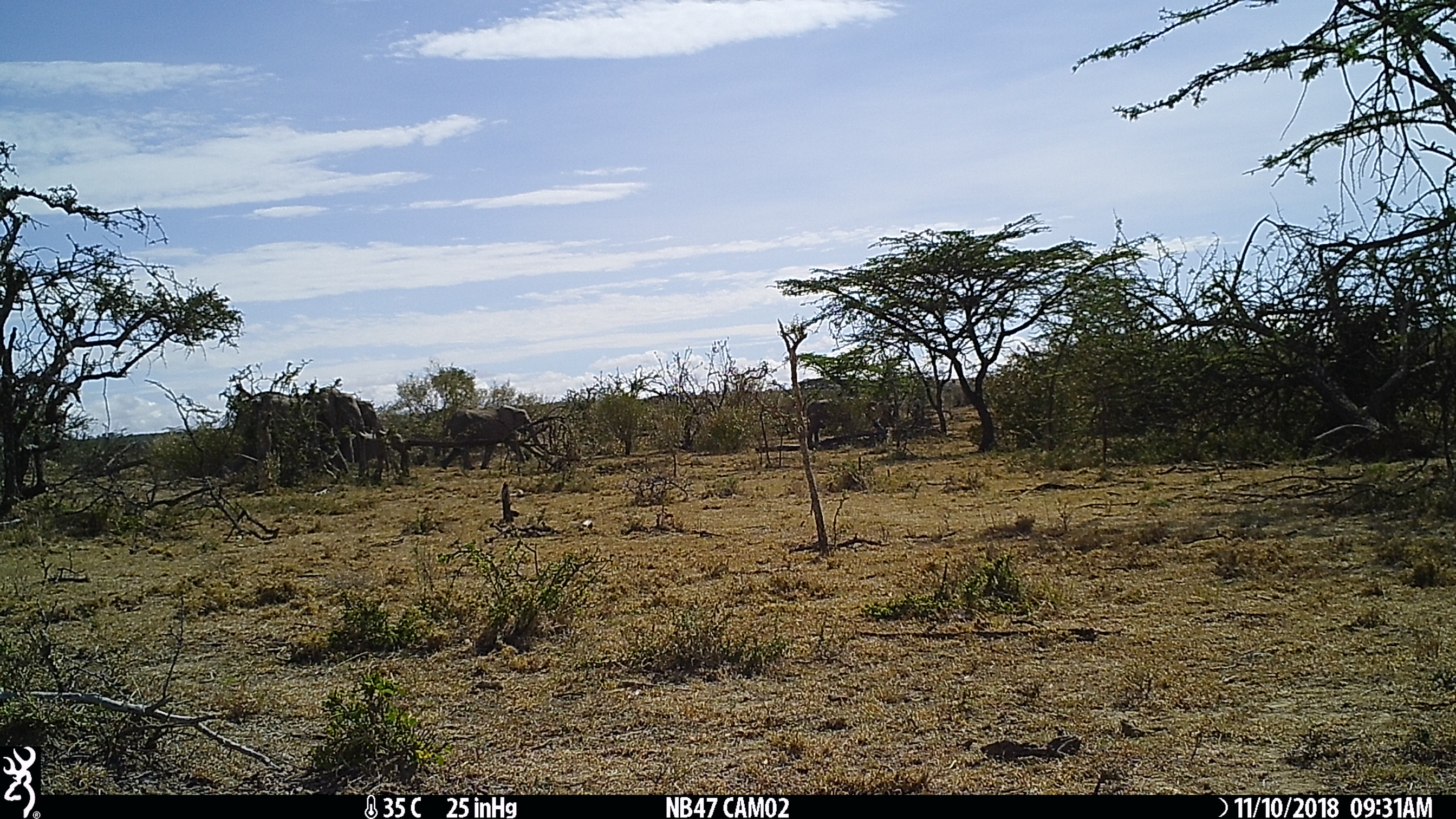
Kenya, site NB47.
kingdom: Animalia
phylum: Chordata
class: Mammalia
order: Proboscidea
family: Elephantidae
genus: Loxodonta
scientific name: Loxodonta africana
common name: elephant